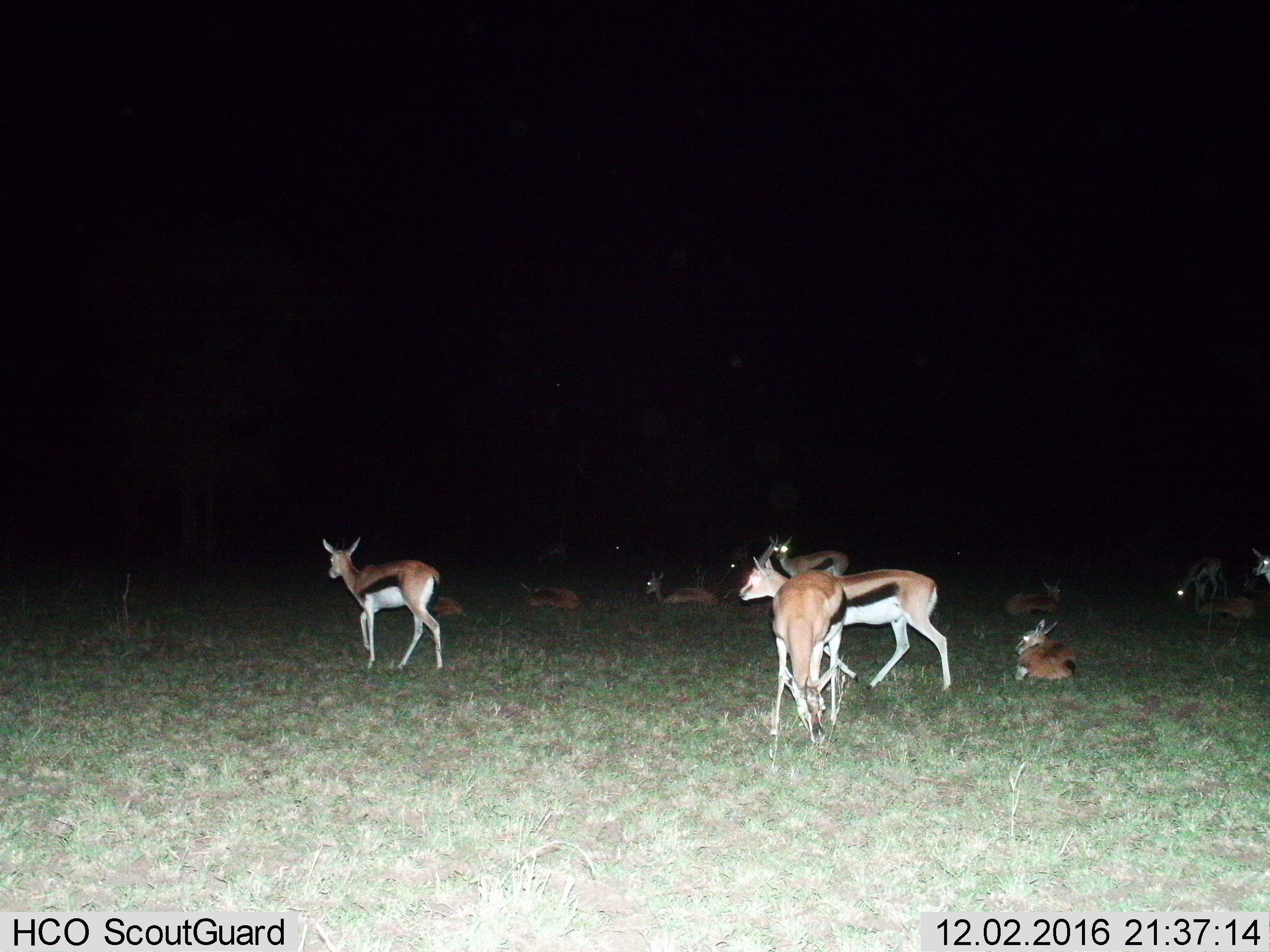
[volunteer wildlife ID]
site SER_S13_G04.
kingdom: Animalia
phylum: Chordata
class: Mammalia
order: Artiodactyla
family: Bovidae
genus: Eudorcas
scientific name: Eudorcas thomsonii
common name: thomson's gazelle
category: gazellethomsons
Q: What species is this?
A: Gazellethomsons (thomson's gazelle) (Eudorcas thomsonii).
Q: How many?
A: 11-50.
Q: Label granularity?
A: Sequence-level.